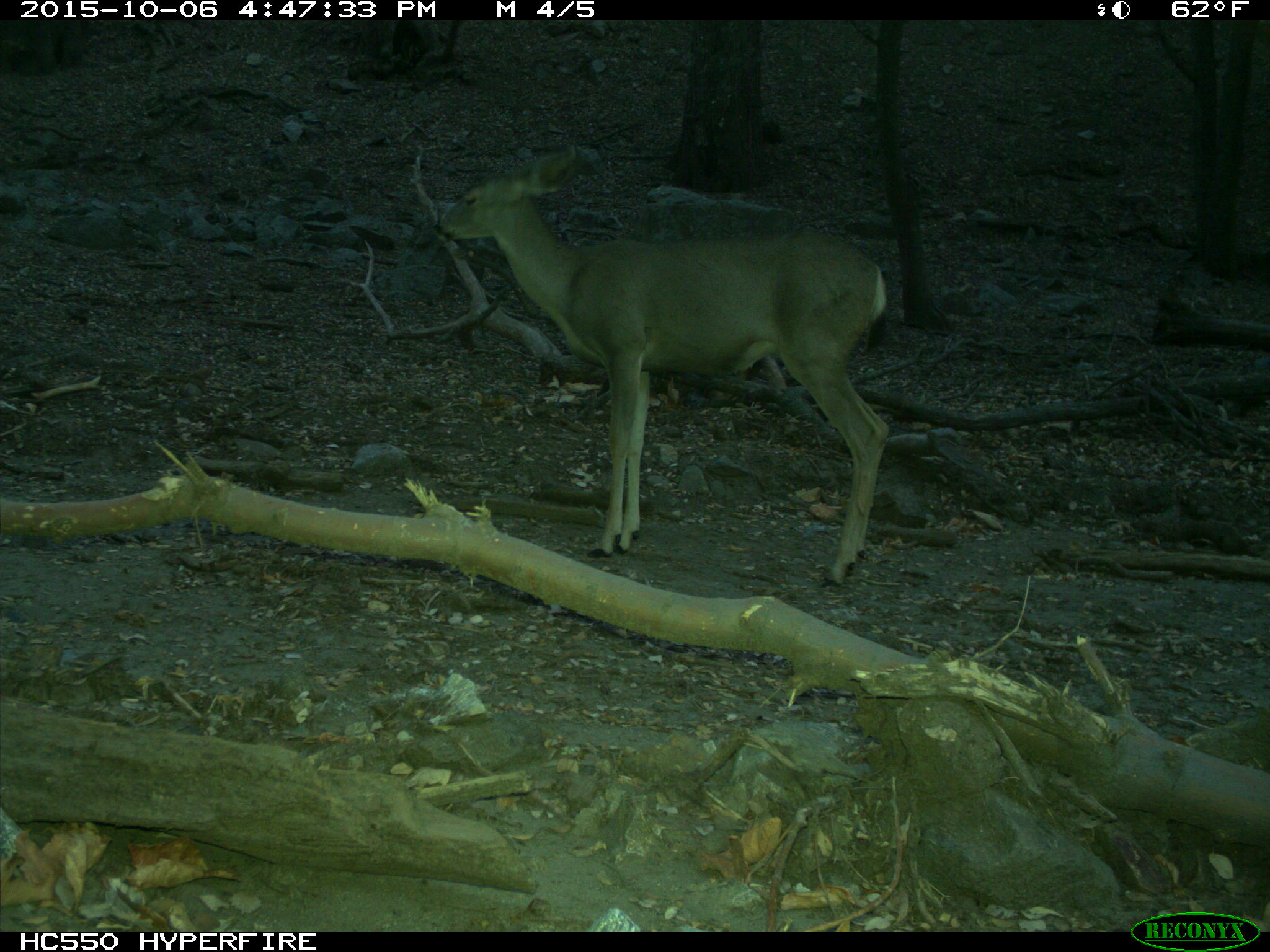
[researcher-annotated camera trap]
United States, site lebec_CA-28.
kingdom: Animalia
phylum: Chordata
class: Mammalia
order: Artiodactyla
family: Cervidae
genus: Odocoileus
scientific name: Odocoileus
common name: deer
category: unidentified deer